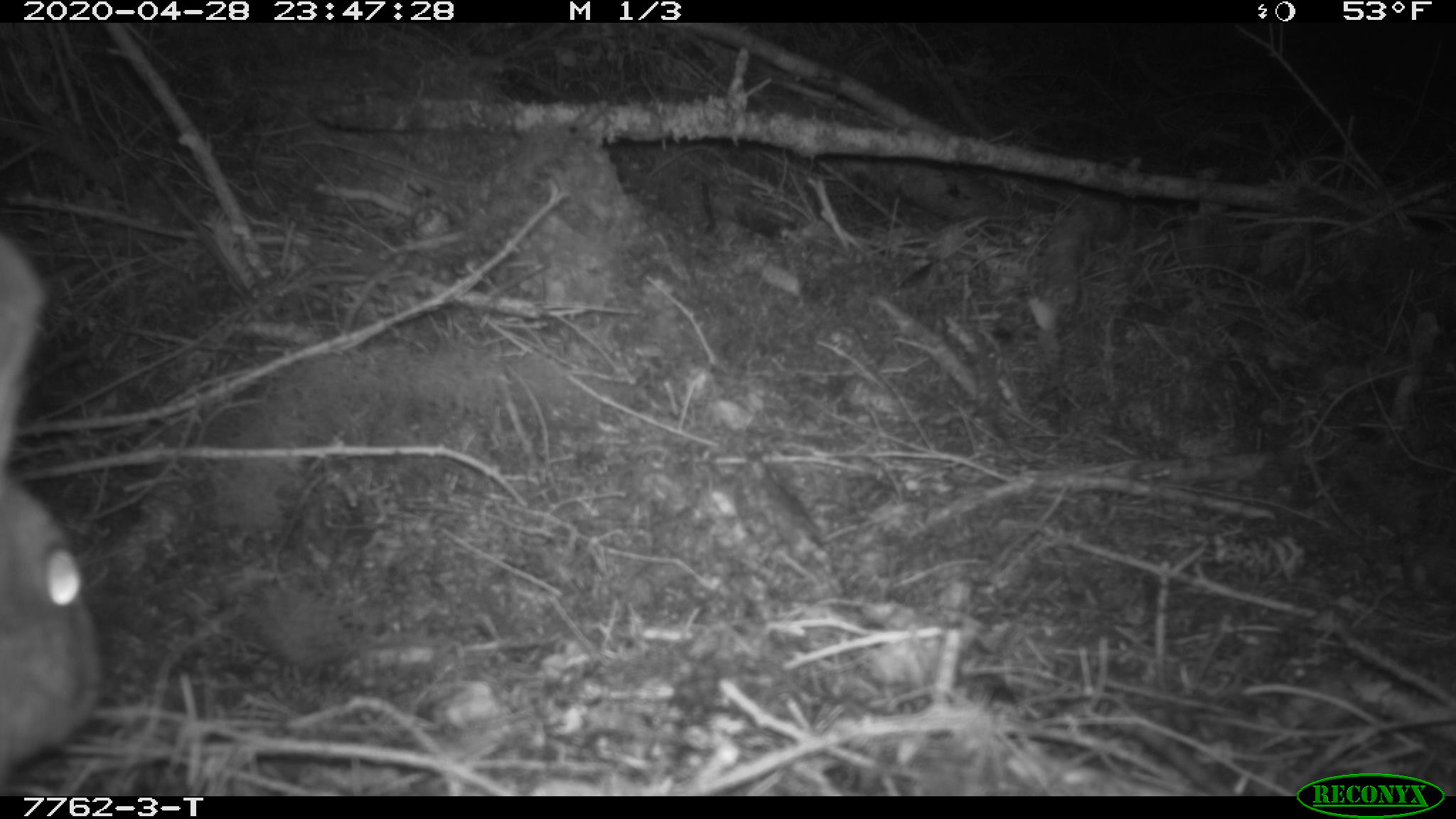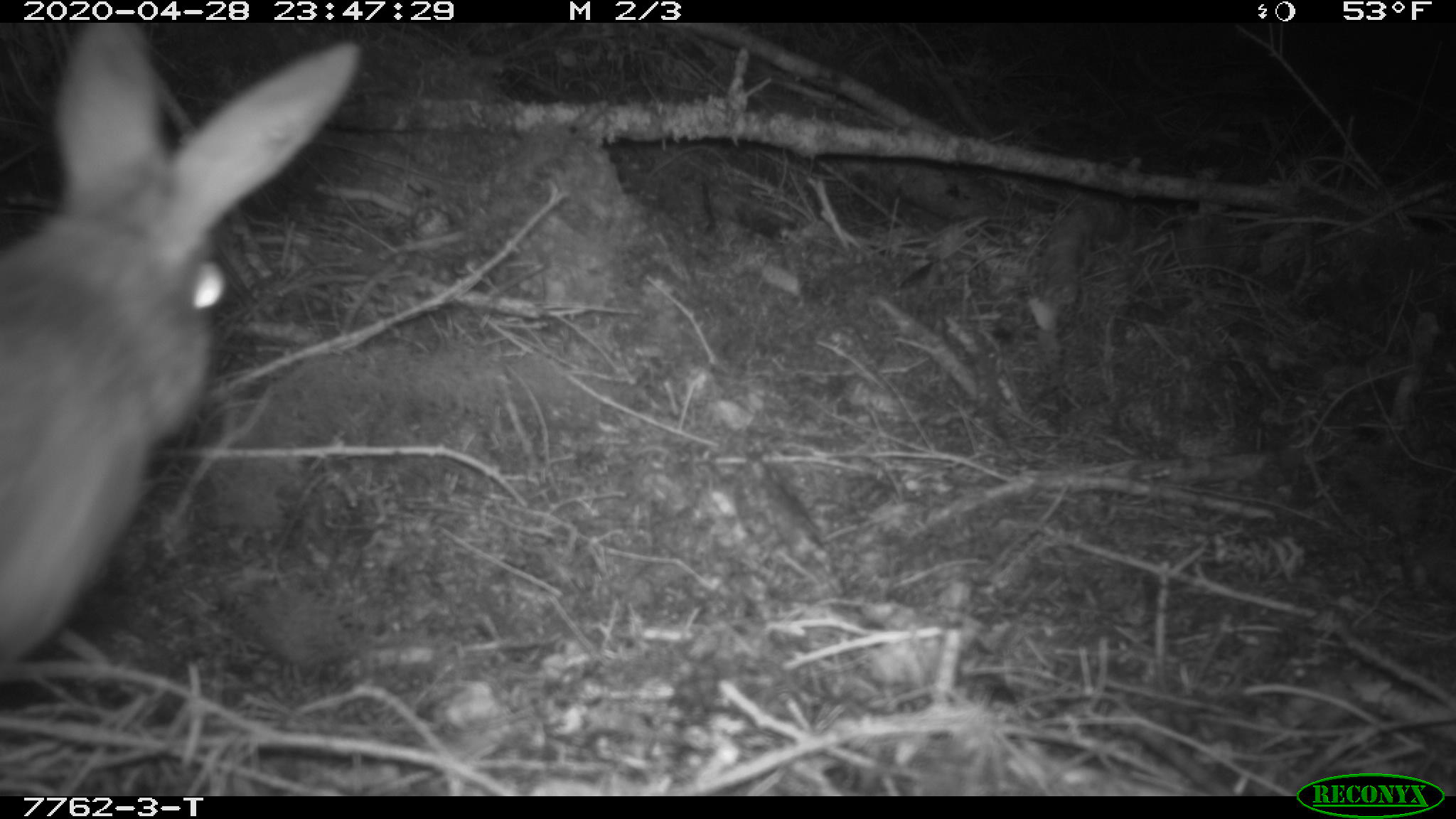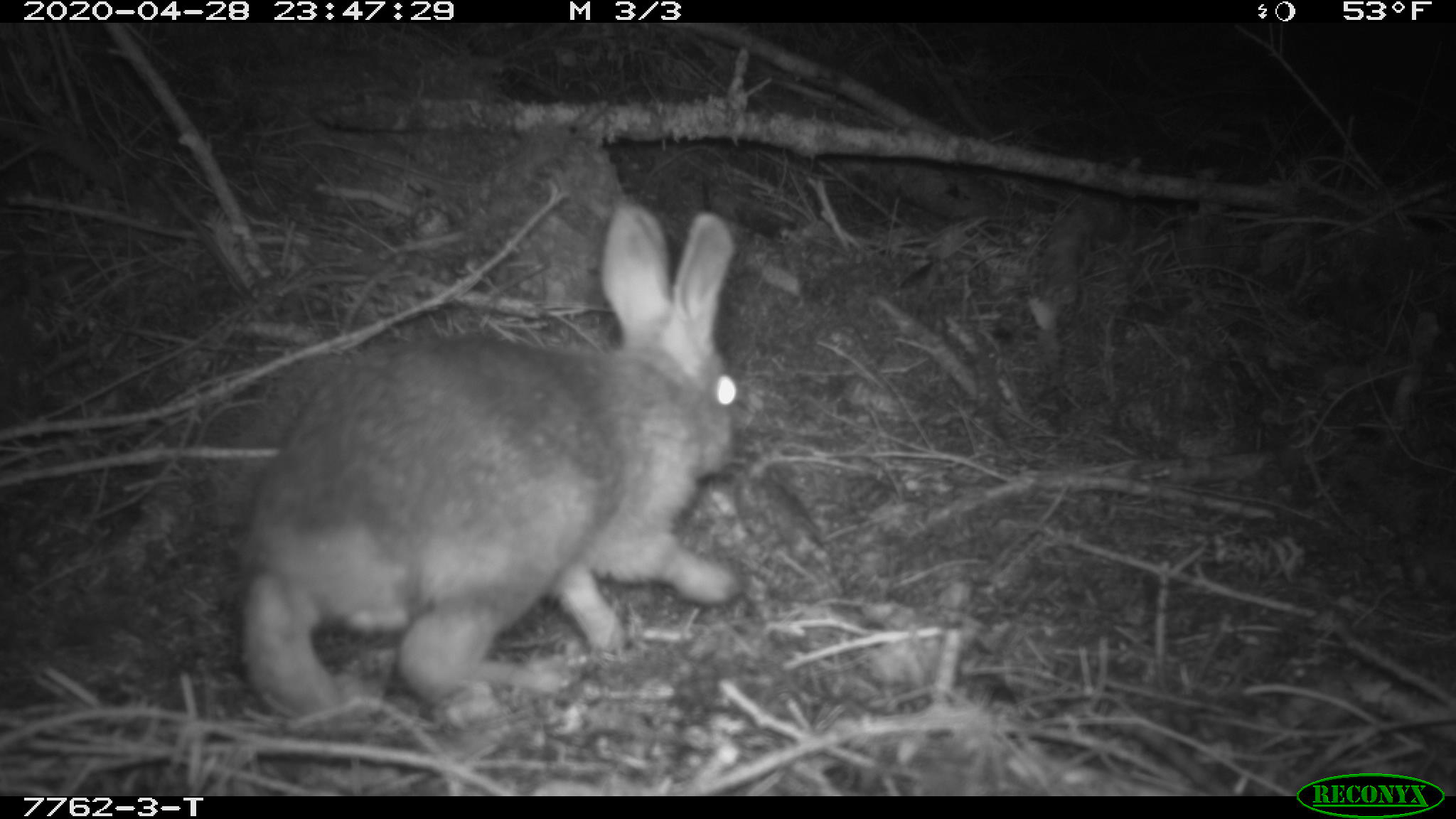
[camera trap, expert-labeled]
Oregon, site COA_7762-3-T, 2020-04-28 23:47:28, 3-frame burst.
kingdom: Animalia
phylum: Chordata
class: Mammalia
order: Lagomorpha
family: Leporidae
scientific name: Leporidae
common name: hares and rabbits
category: leporidae family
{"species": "leporidae family (hares and rabbits) (Leporidae)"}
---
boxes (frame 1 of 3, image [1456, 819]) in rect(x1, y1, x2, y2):
leporidae family: rect(1, 230, 115, 785)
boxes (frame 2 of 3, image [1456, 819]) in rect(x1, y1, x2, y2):
leporidae family: rect(2, 21, 363, 672)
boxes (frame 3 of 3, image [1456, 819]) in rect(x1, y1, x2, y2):
leporidae family: rect(221, 197, 751, 726)